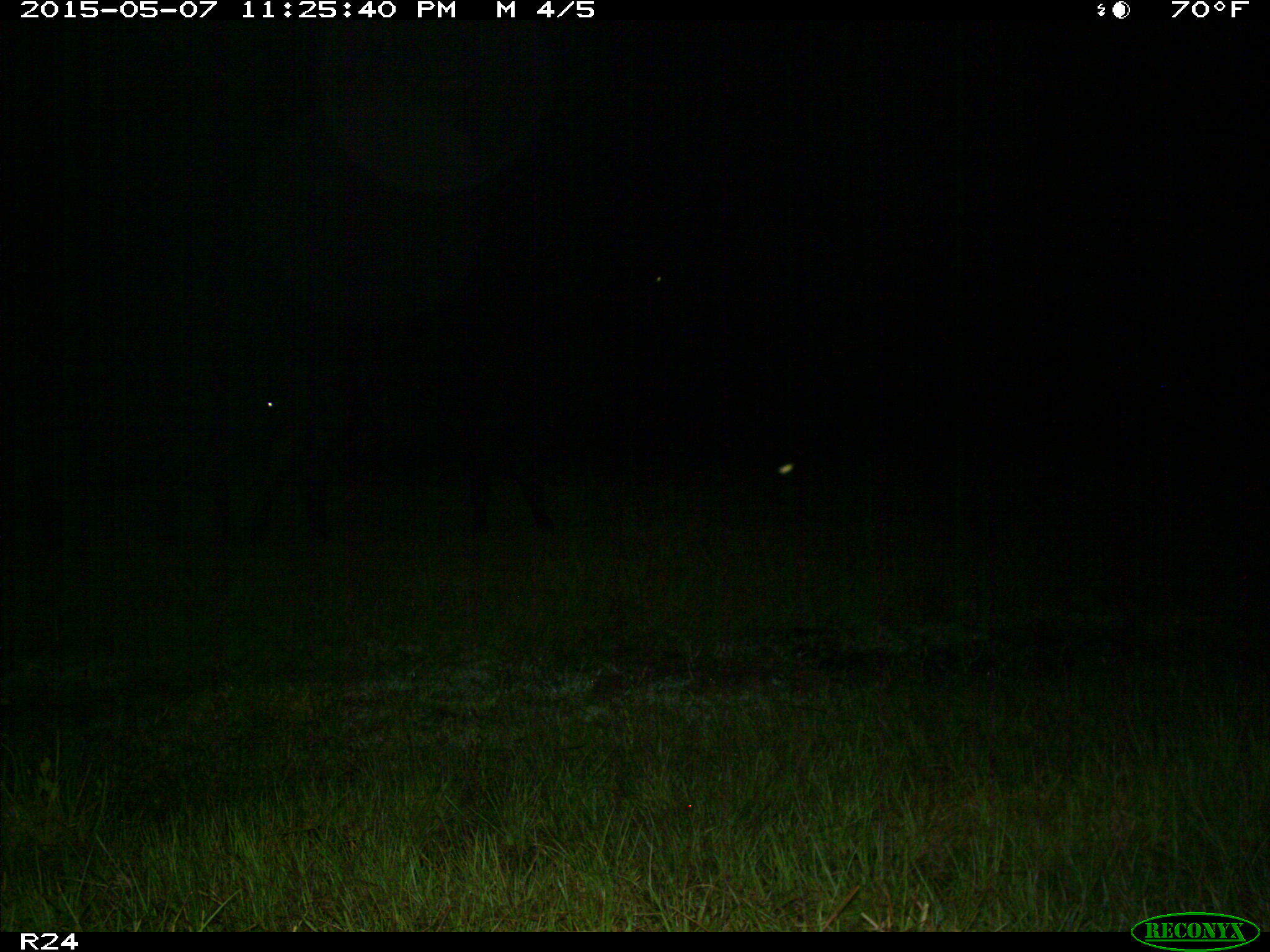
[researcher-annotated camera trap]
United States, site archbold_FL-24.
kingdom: Animalia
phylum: Chordata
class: Mammalia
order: Artiodactyla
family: Bovidae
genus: Bos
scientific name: Bos taurus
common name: domestic cow